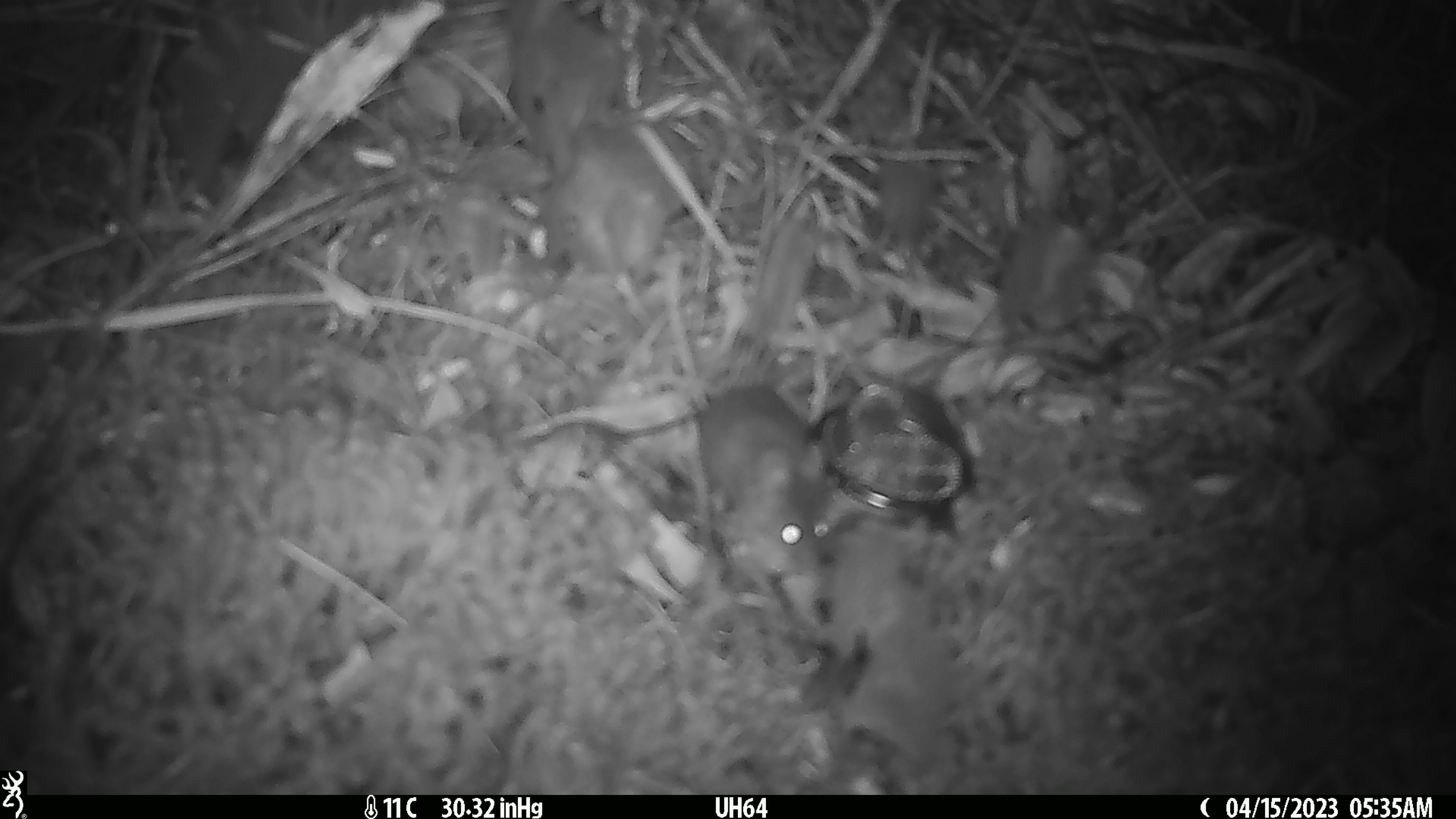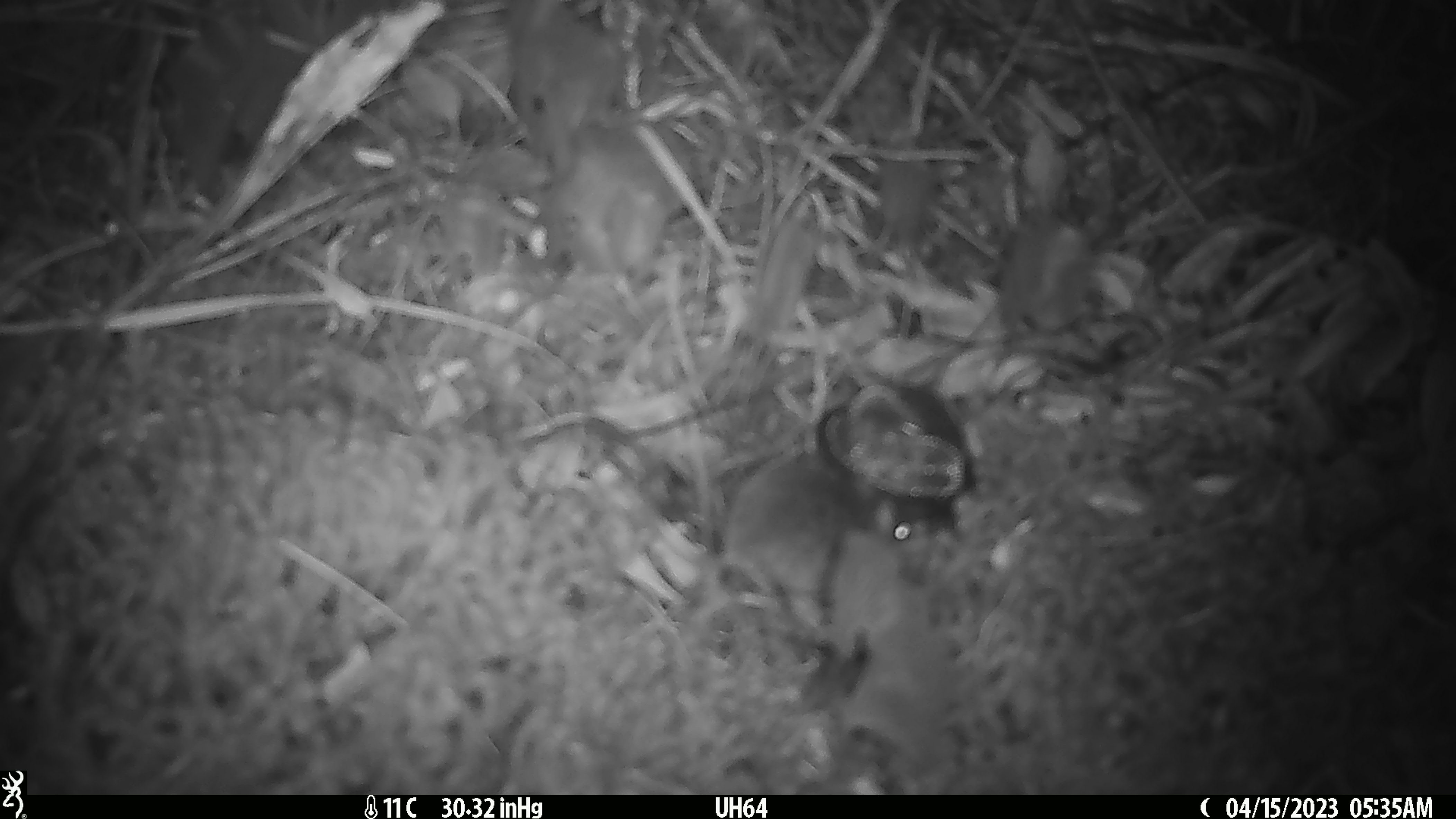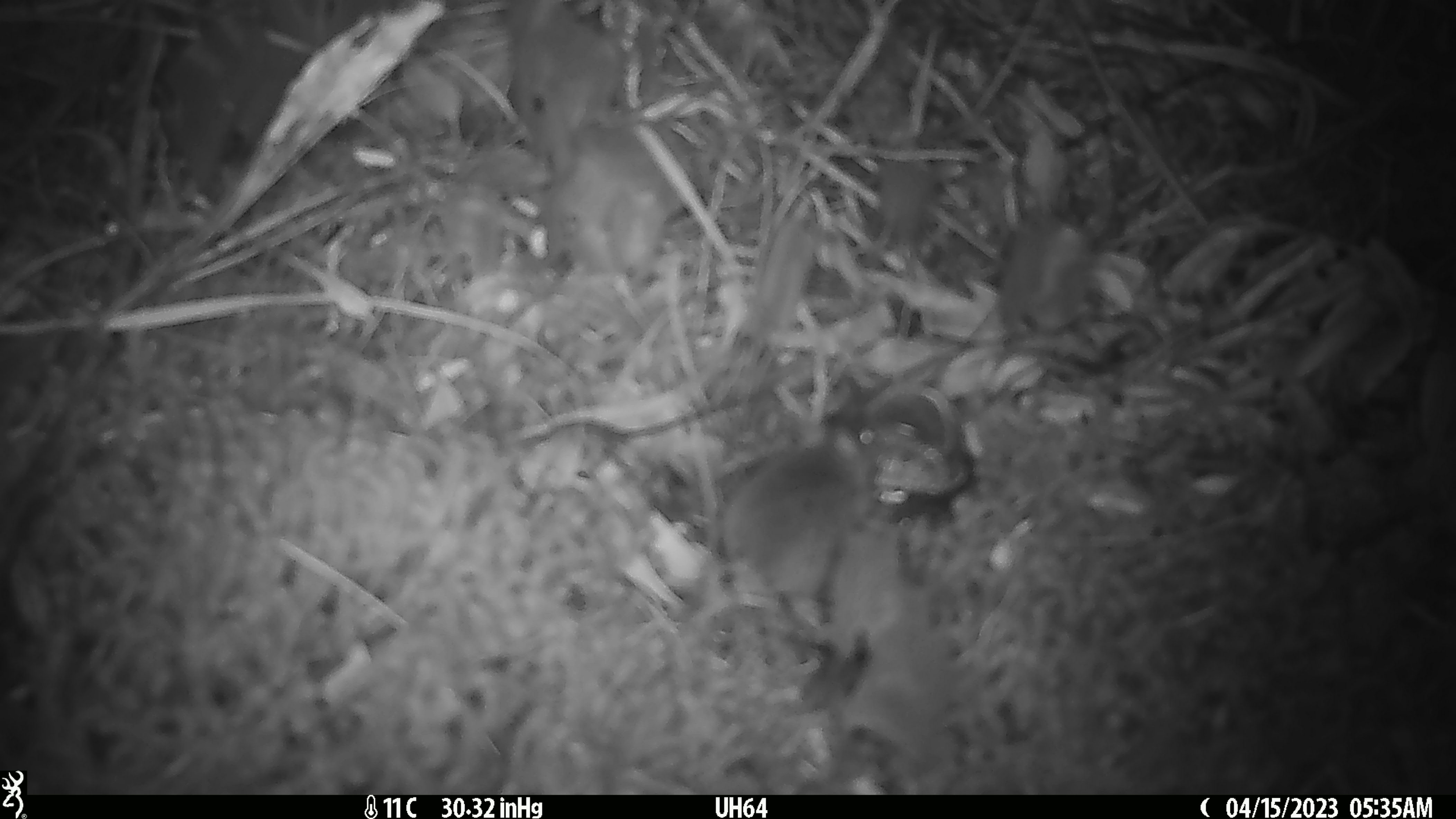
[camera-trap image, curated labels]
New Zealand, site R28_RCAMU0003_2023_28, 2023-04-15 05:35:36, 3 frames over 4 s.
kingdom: Animalia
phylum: Chordata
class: Mammalia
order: Rodentia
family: Muridae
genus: Mus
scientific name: Mus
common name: mouse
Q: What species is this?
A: Mouse (Mus).